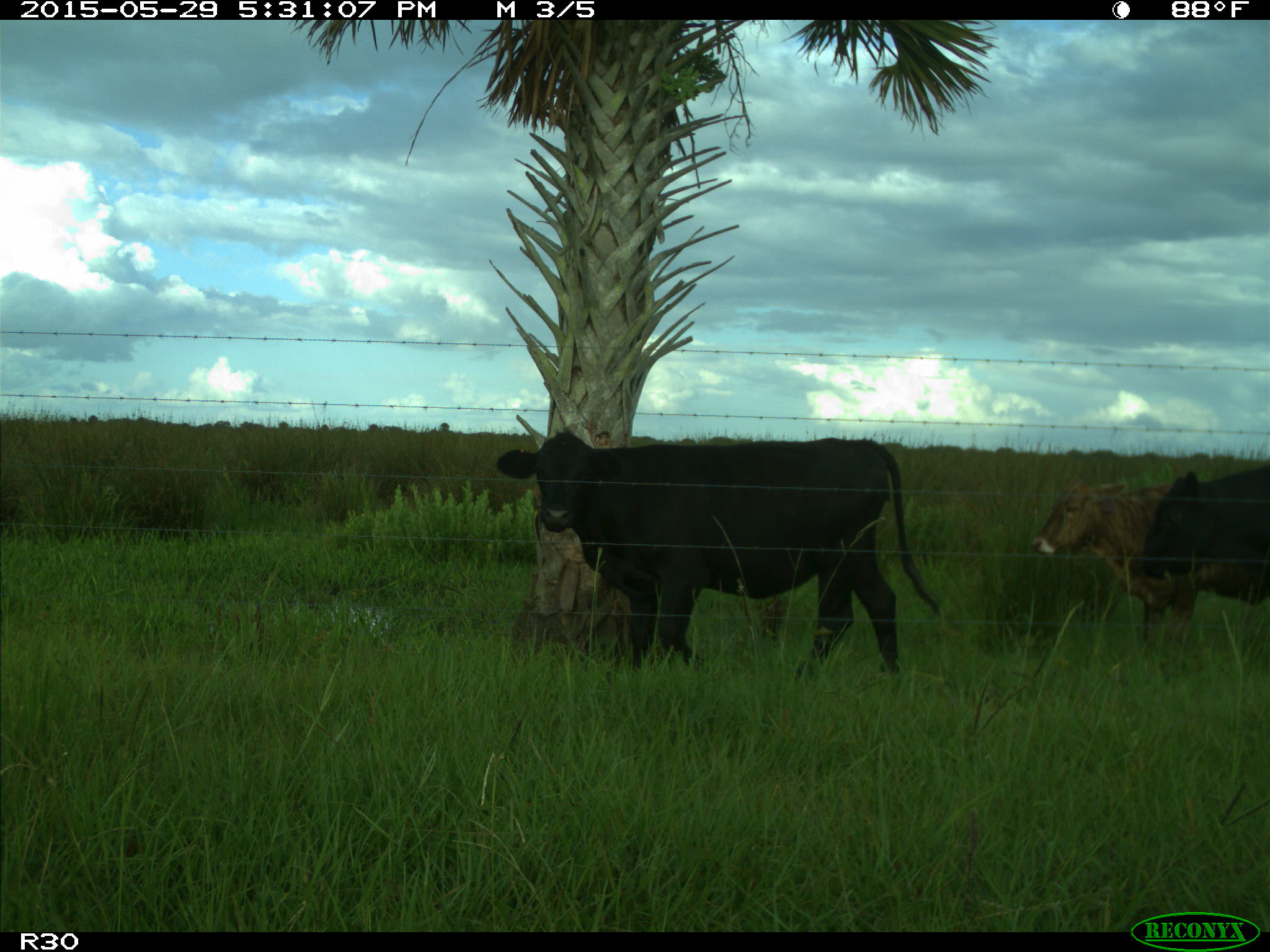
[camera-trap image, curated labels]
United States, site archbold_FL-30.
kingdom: Animalia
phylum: Chordata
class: Mammalia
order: Artiodactyla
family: Bovidae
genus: Bos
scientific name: Bos taurus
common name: domestic cow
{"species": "Bos taurus (domestic cow)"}